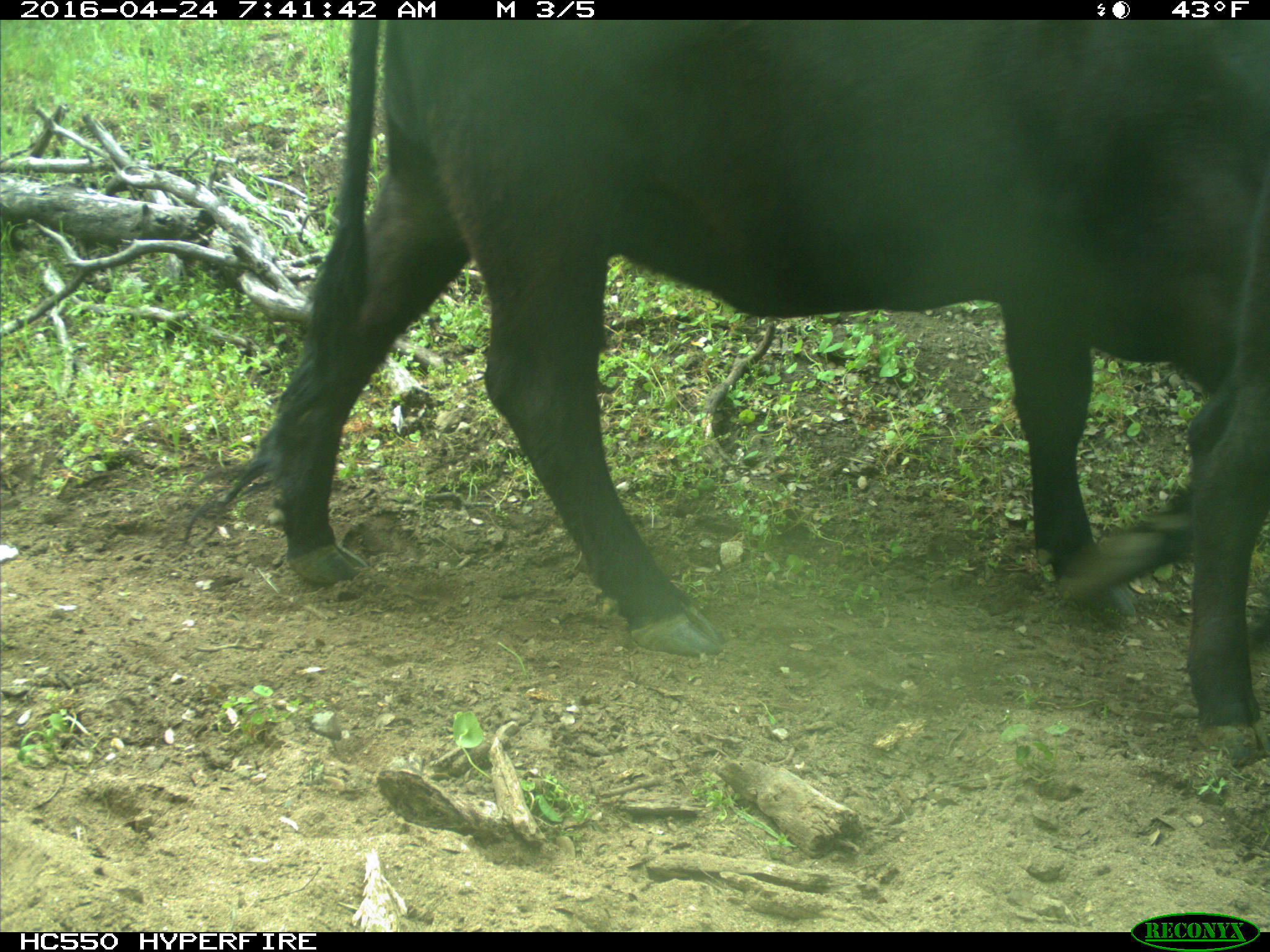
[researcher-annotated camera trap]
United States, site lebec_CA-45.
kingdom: Animalia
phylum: Chordata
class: Mammalia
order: Artiodactyla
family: Bovidae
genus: Bos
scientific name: Bos taurus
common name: domestic cow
Bos taurus (domestic cow).